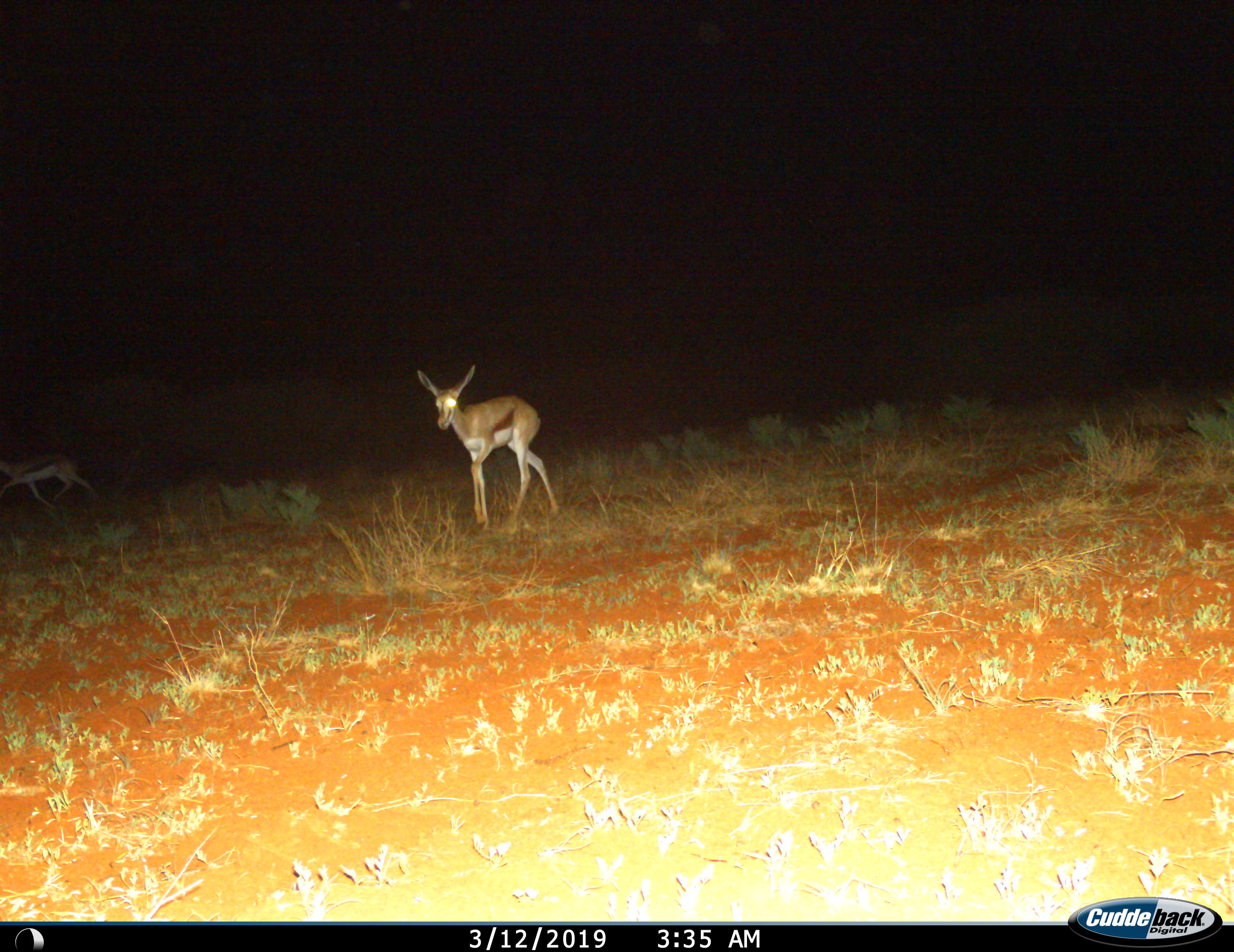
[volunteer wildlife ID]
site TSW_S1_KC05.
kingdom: Animalia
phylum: Chordata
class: Mammalia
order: Artiodactyla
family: Bovidae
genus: Aepyceros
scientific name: Aepyceros melampus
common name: impala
Impala (Aepyceros melampus), count 2. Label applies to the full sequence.